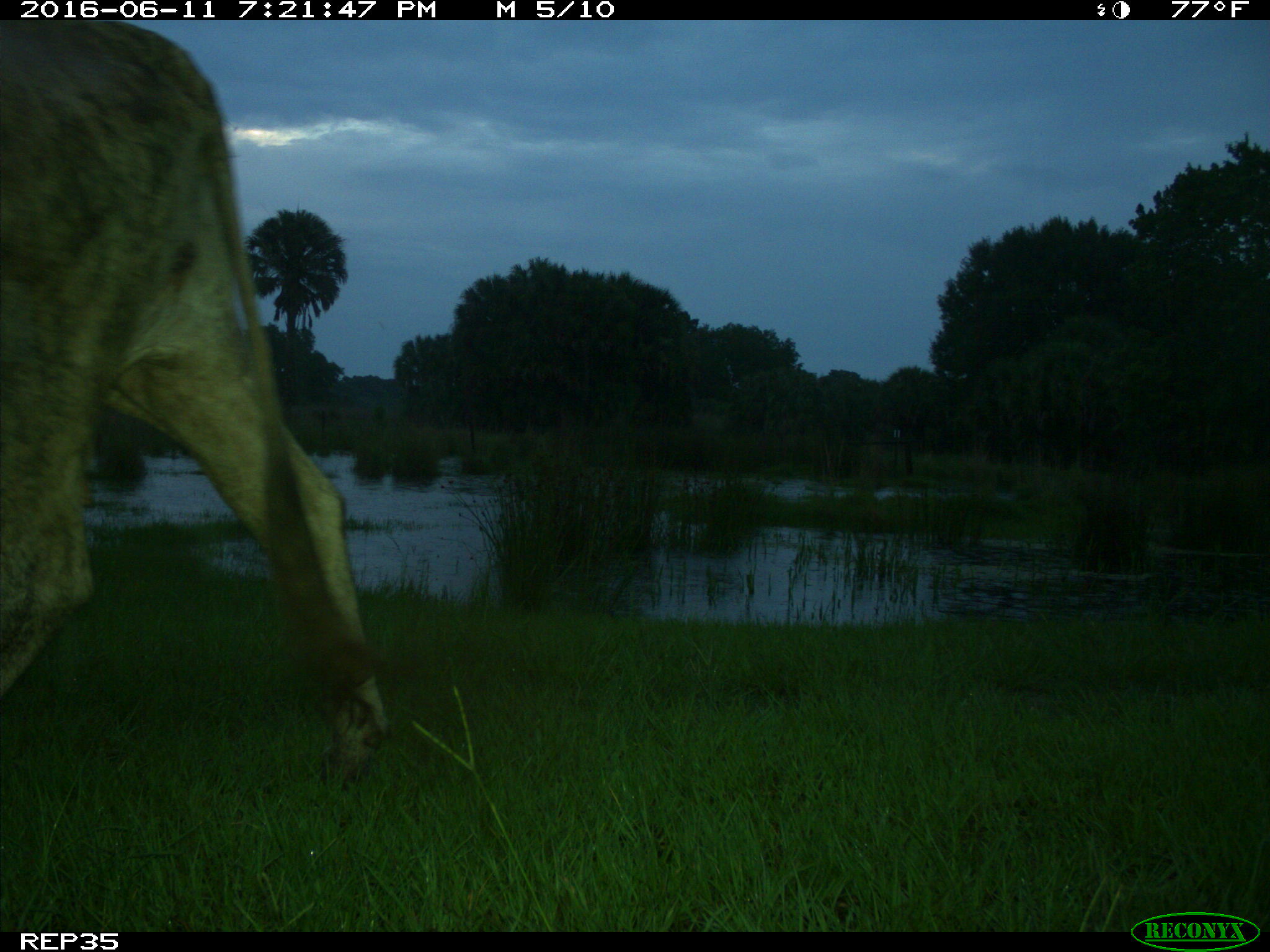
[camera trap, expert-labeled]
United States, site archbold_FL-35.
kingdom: Animalia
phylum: Chordata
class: Mammalia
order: Artiodactyla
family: Bovidae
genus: Bos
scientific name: Bos taurus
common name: domestic cow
Bos taurus (domestic cow).